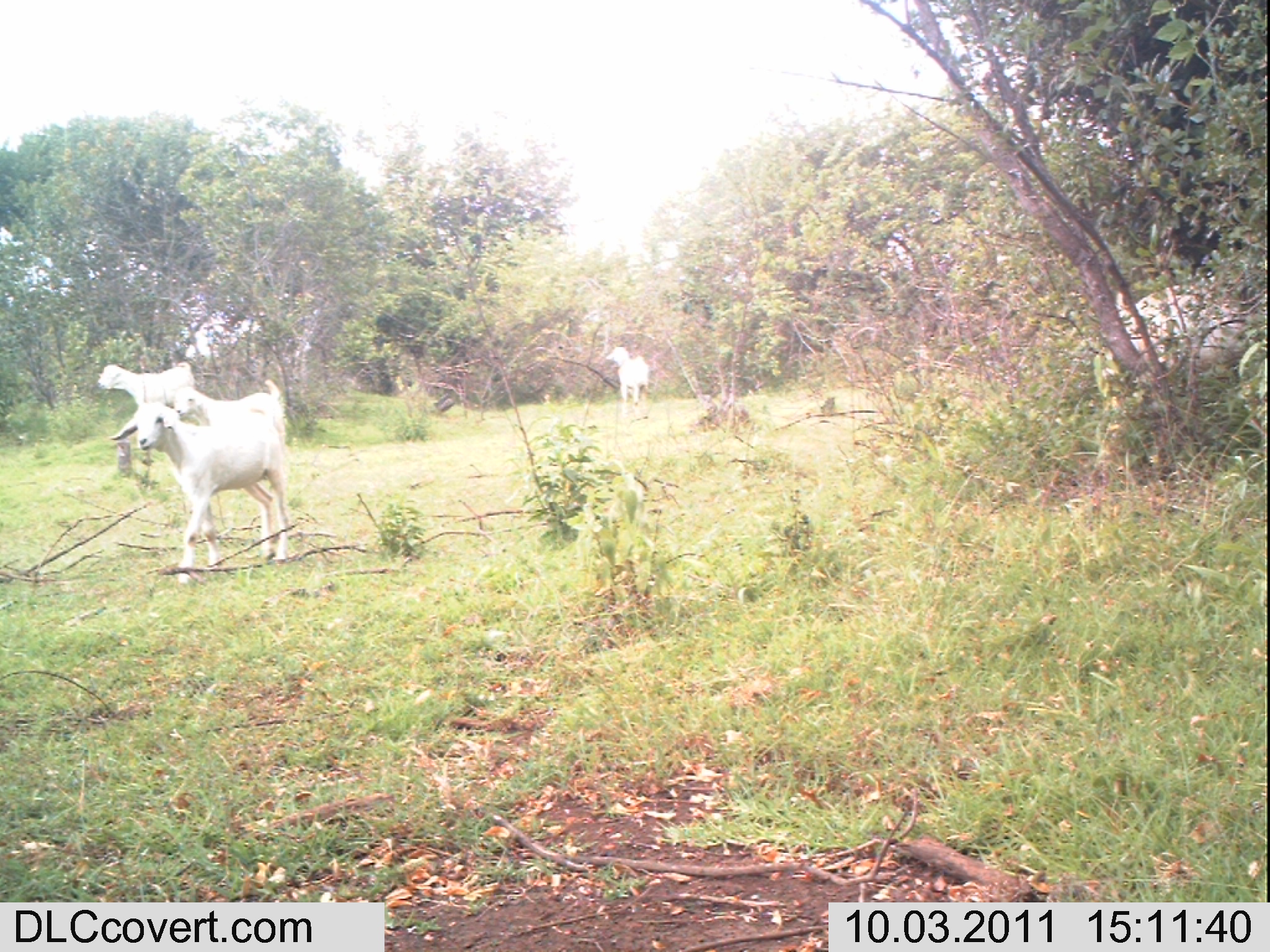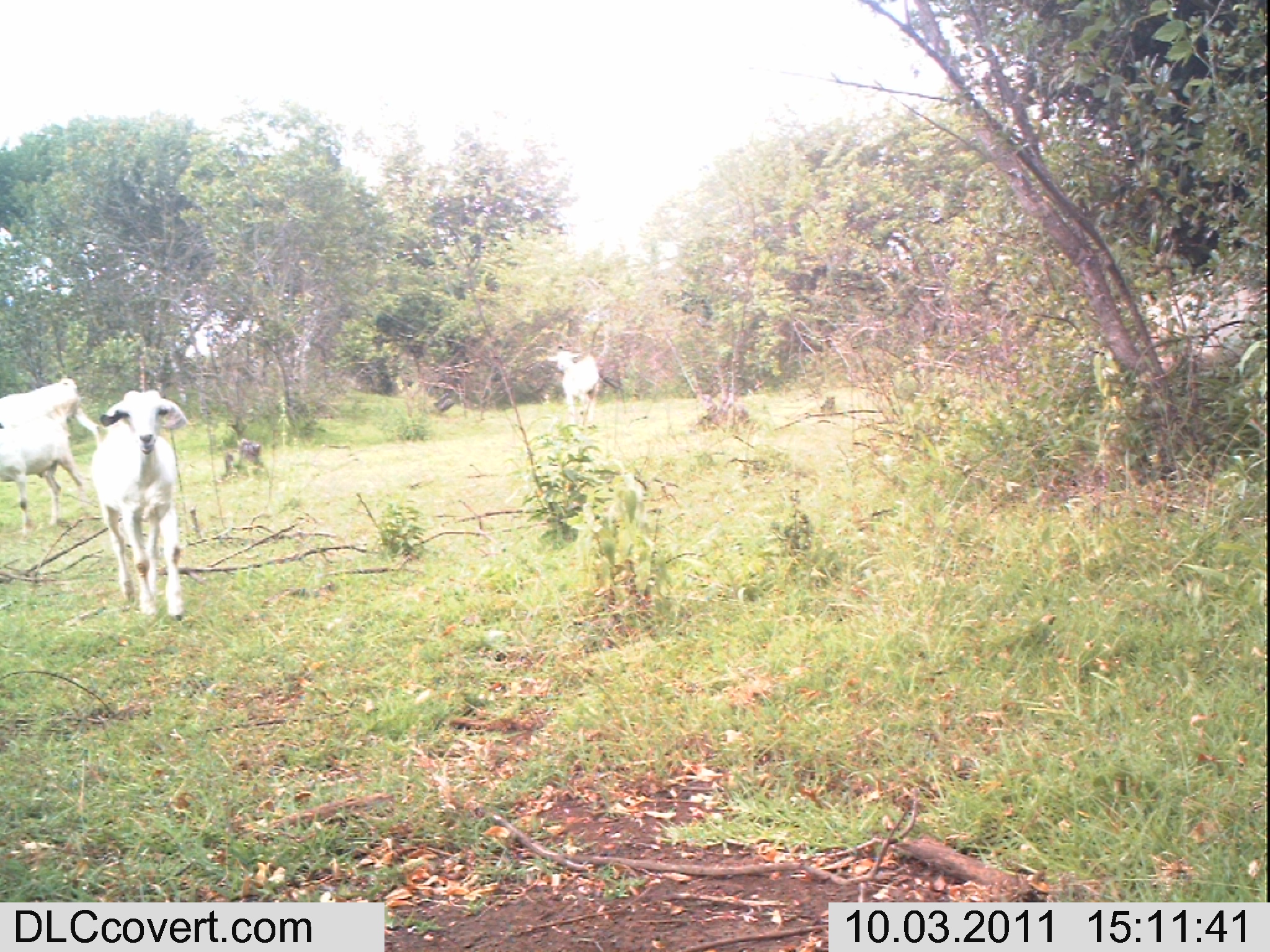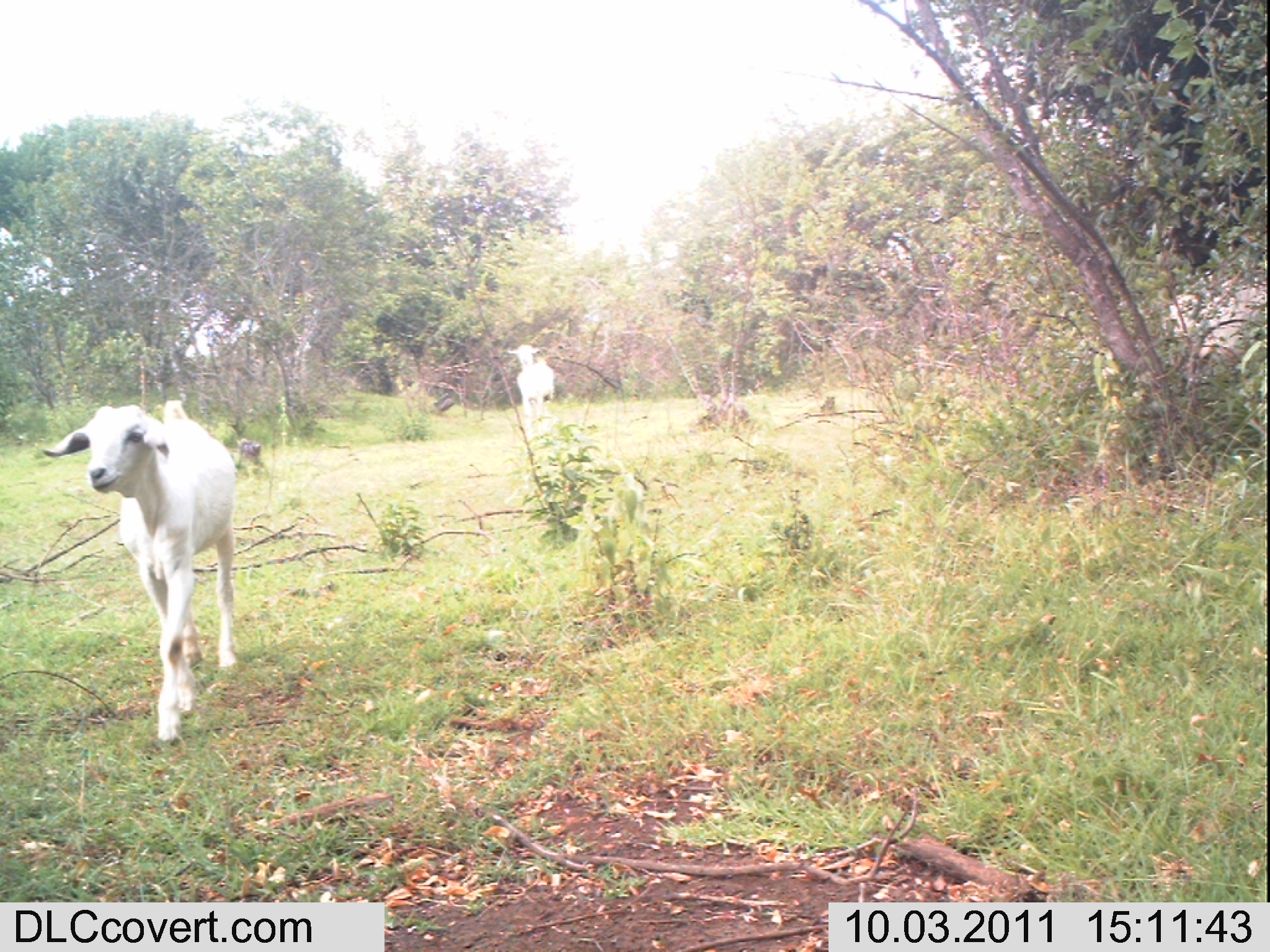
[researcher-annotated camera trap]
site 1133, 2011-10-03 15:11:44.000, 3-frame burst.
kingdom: Animalia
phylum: Chordata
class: Mammalia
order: Artiodactyla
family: Bovidae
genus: Capra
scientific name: Capra aegagrus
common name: wild goat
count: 4